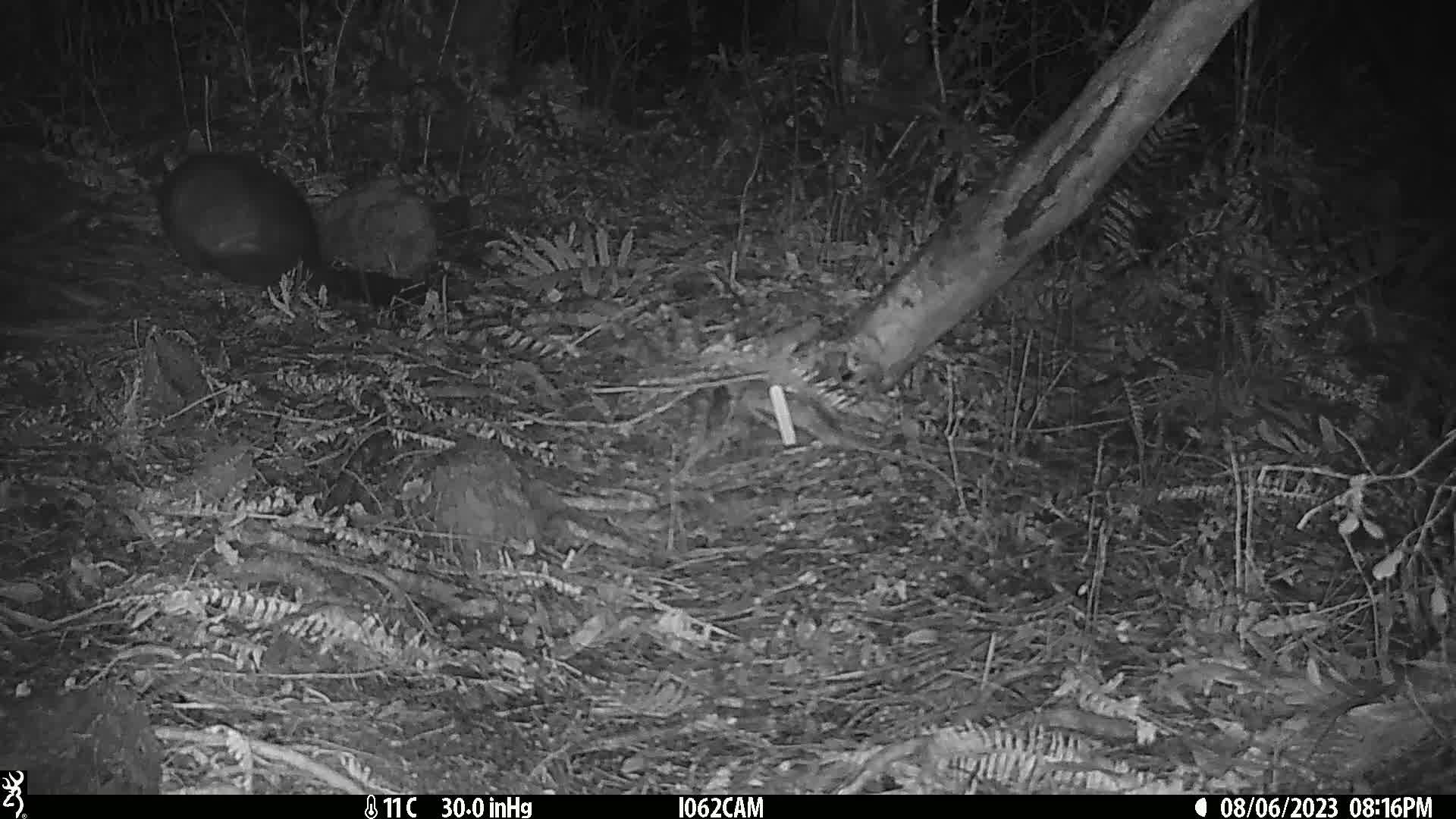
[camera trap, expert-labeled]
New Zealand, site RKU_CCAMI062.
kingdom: Animalia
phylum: Chordata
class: Mammalia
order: Diprotodontia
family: Phalangeridae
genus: Trichosurus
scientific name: Trichosurus vulpecula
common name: common brushtail possum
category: possum